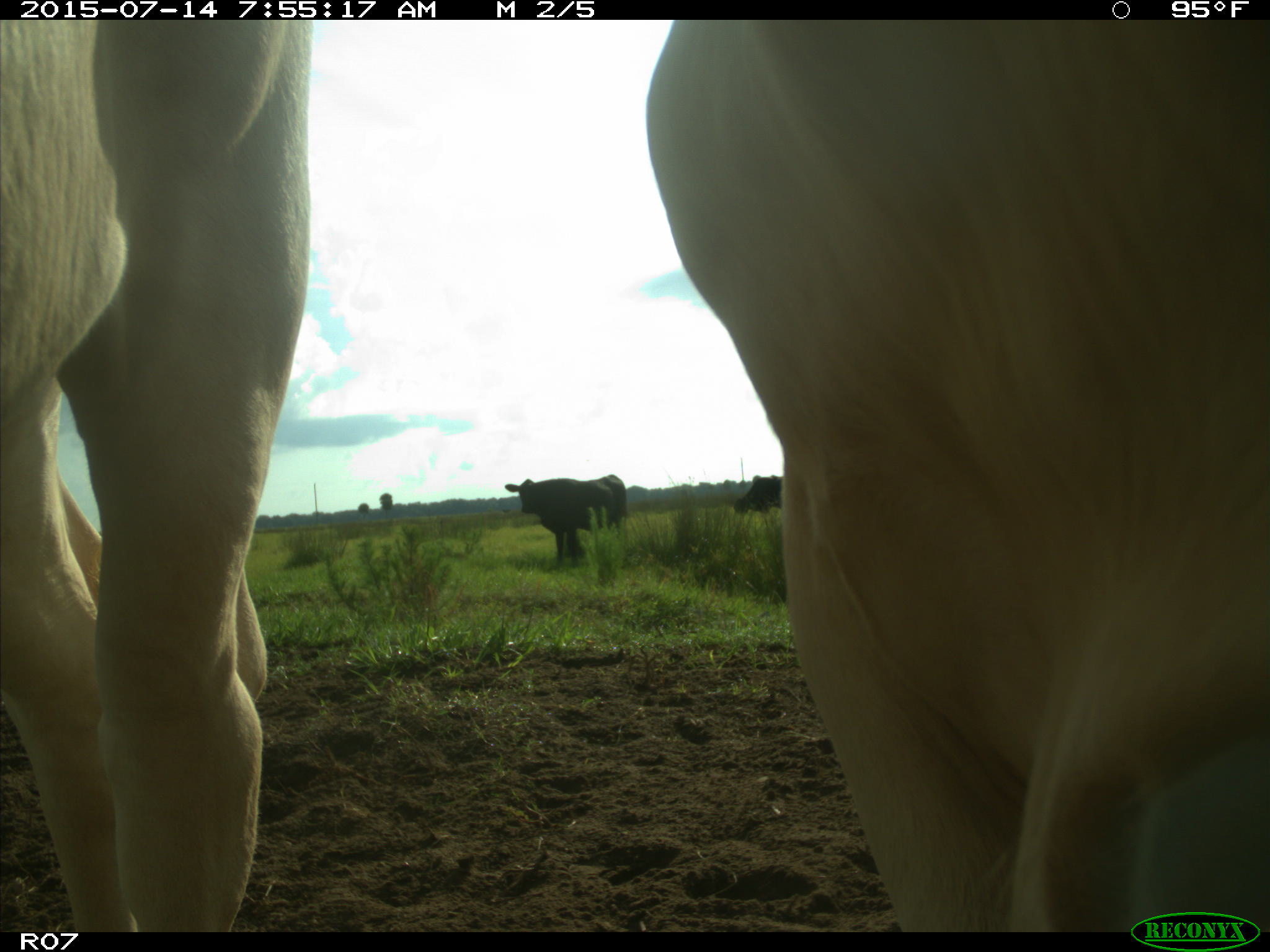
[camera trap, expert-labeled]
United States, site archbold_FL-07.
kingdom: Animalia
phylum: Chordata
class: Mammalia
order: Artiodactyla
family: Bovidae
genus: Bos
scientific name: Bos taurus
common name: domestic cow